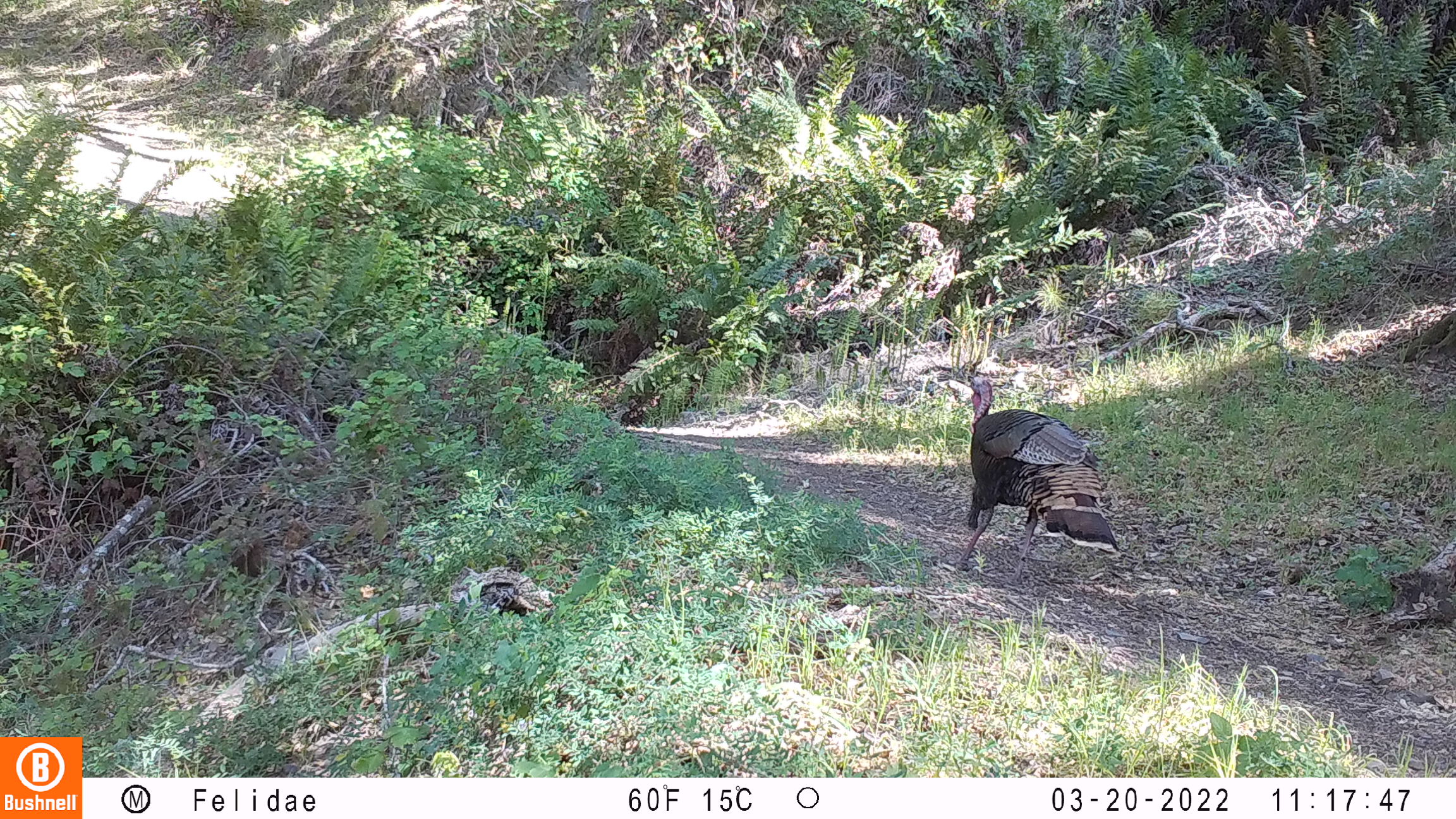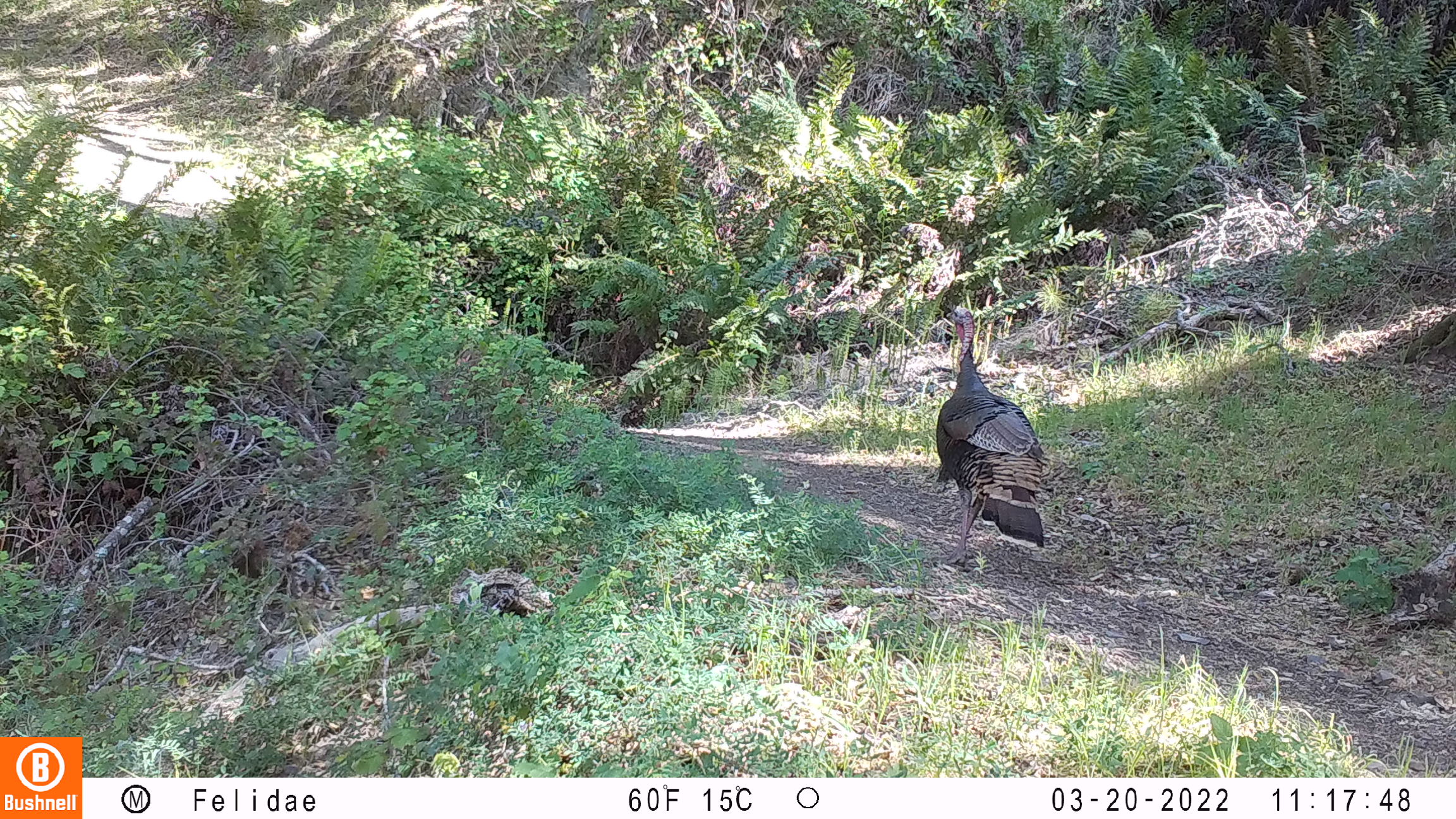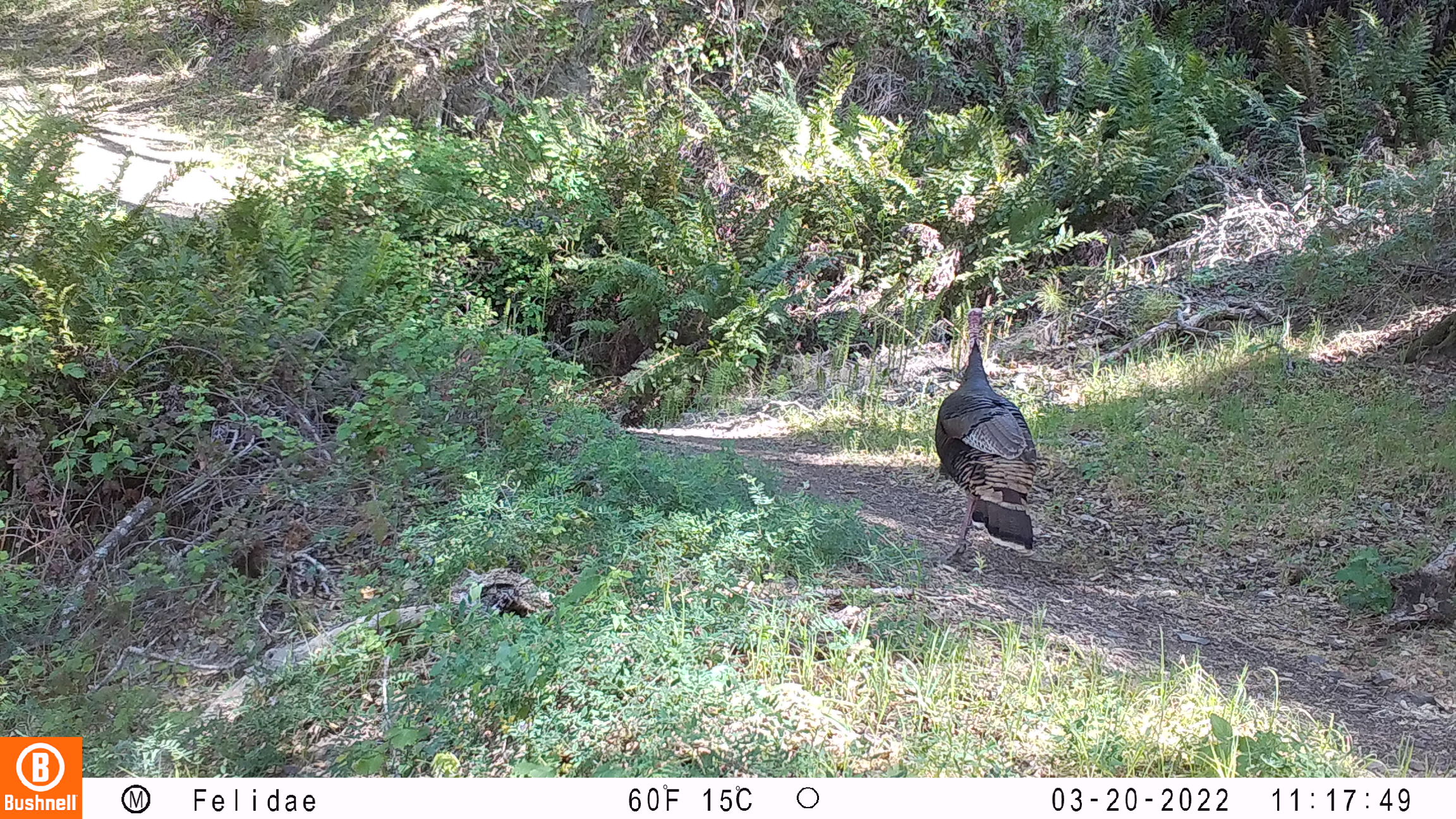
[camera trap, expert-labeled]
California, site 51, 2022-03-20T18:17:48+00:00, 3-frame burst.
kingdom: Animalia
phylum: Chordata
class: Aves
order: Galliformes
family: Phasianidae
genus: Meleagris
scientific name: Meleagris gallopavo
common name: turkey